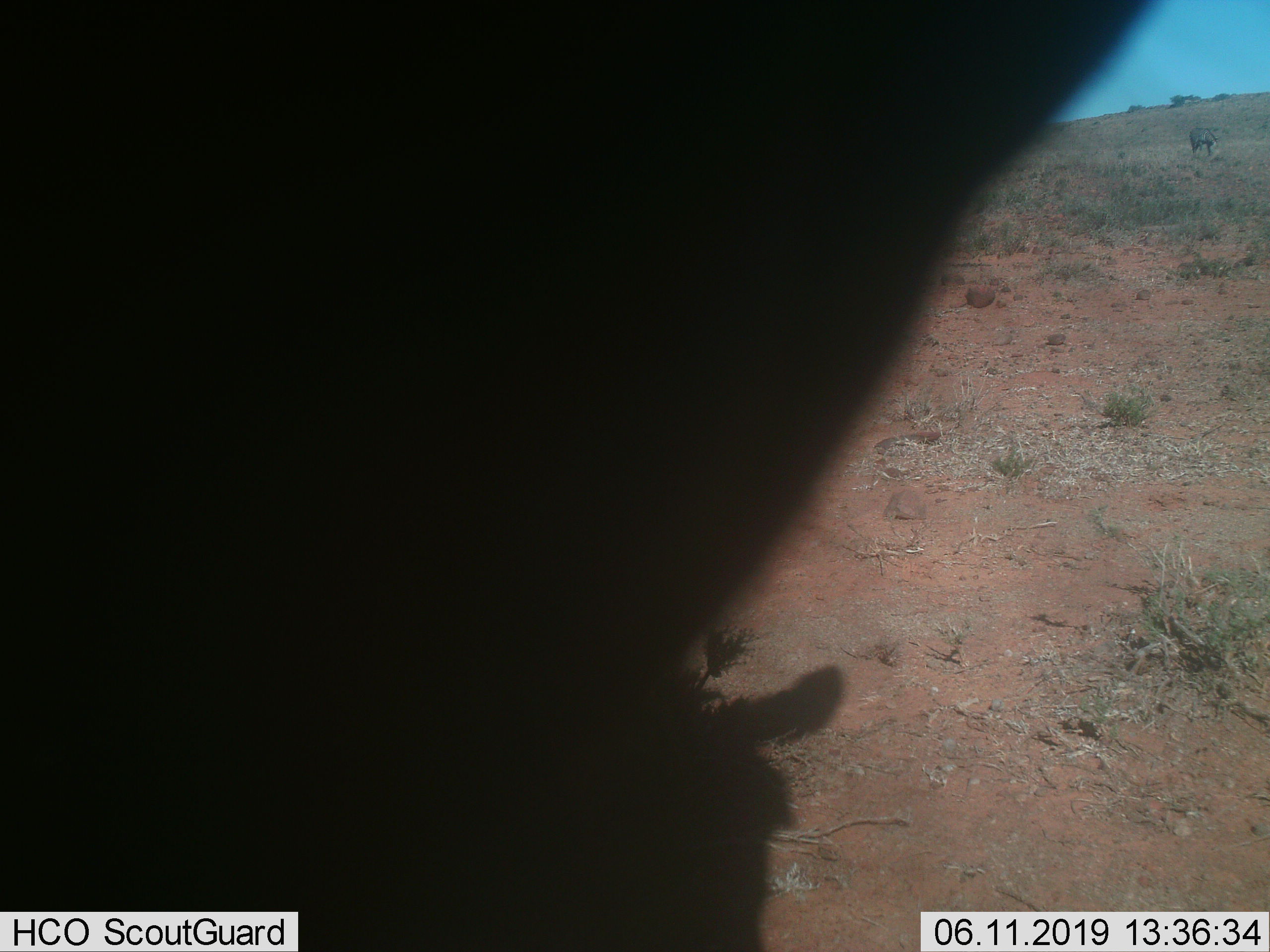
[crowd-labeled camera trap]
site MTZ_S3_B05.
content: unidentified animal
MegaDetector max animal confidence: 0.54